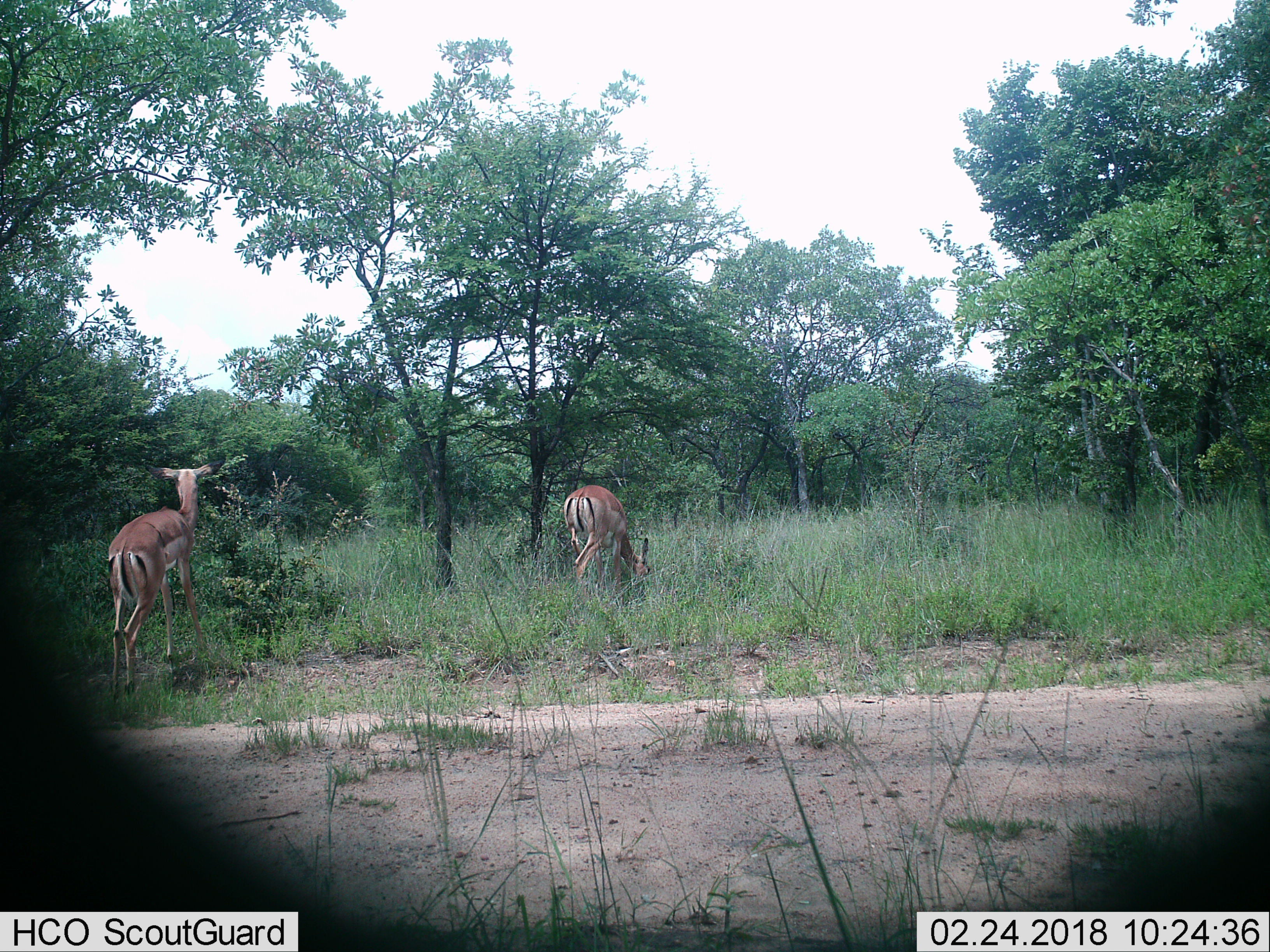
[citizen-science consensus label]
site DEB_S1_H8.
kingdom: Animalia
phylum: Chordata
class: Mammalia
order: Artiodactyla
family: Bovidae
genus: Aepyceros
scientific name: Aepyceros melampus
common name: impala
Impala (Aepyceros melampus), count 2. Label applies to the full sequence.